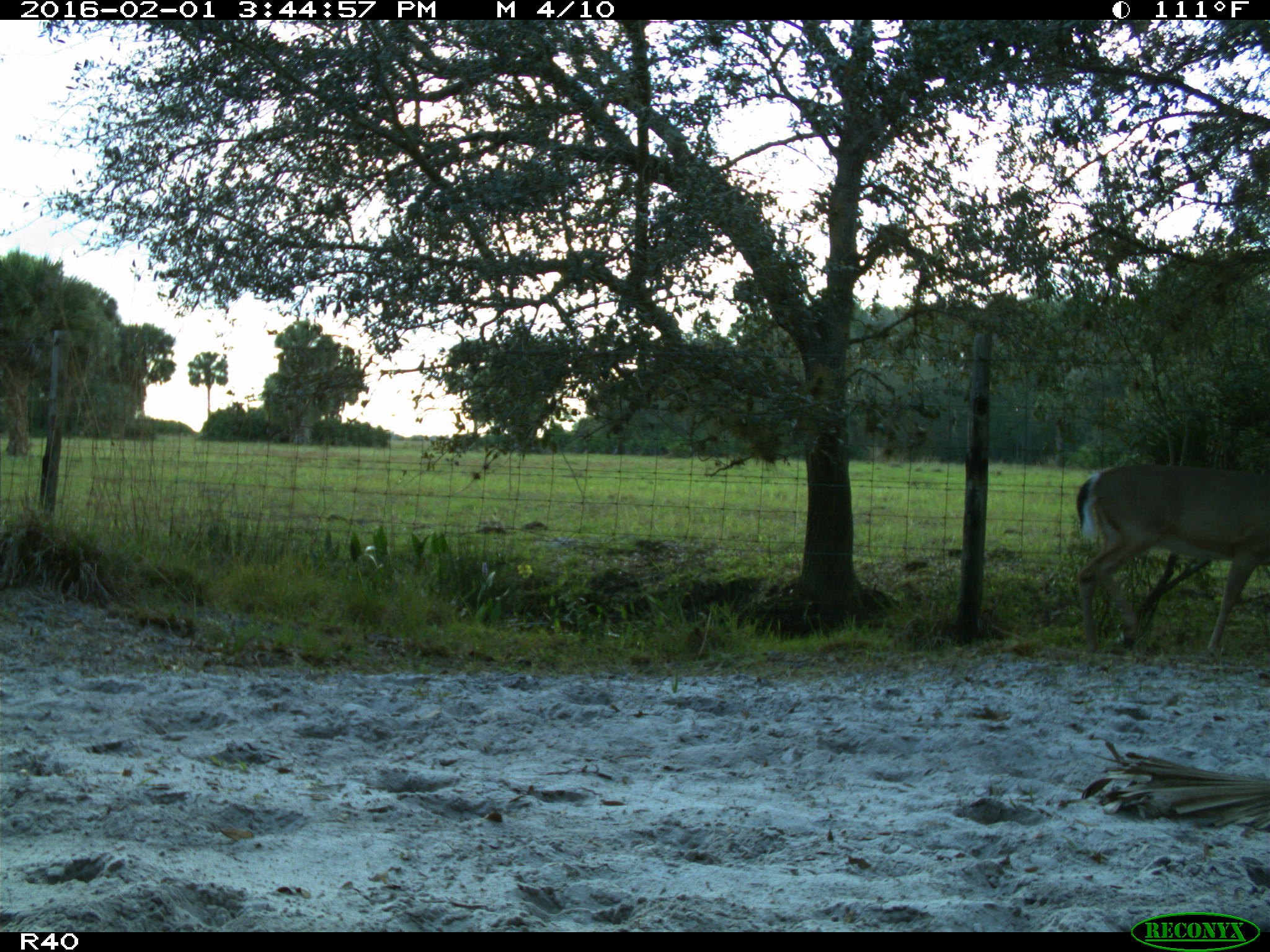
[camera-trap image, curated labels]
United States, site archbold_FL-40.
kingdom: Animalia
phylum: Chordata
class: Mammalia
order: Artiodactyla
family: Cervidae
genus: Odocoileus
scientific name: Odocoileus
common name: deer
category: unidentified deer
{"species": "unidentified deer (deer) (Odocoileus)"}